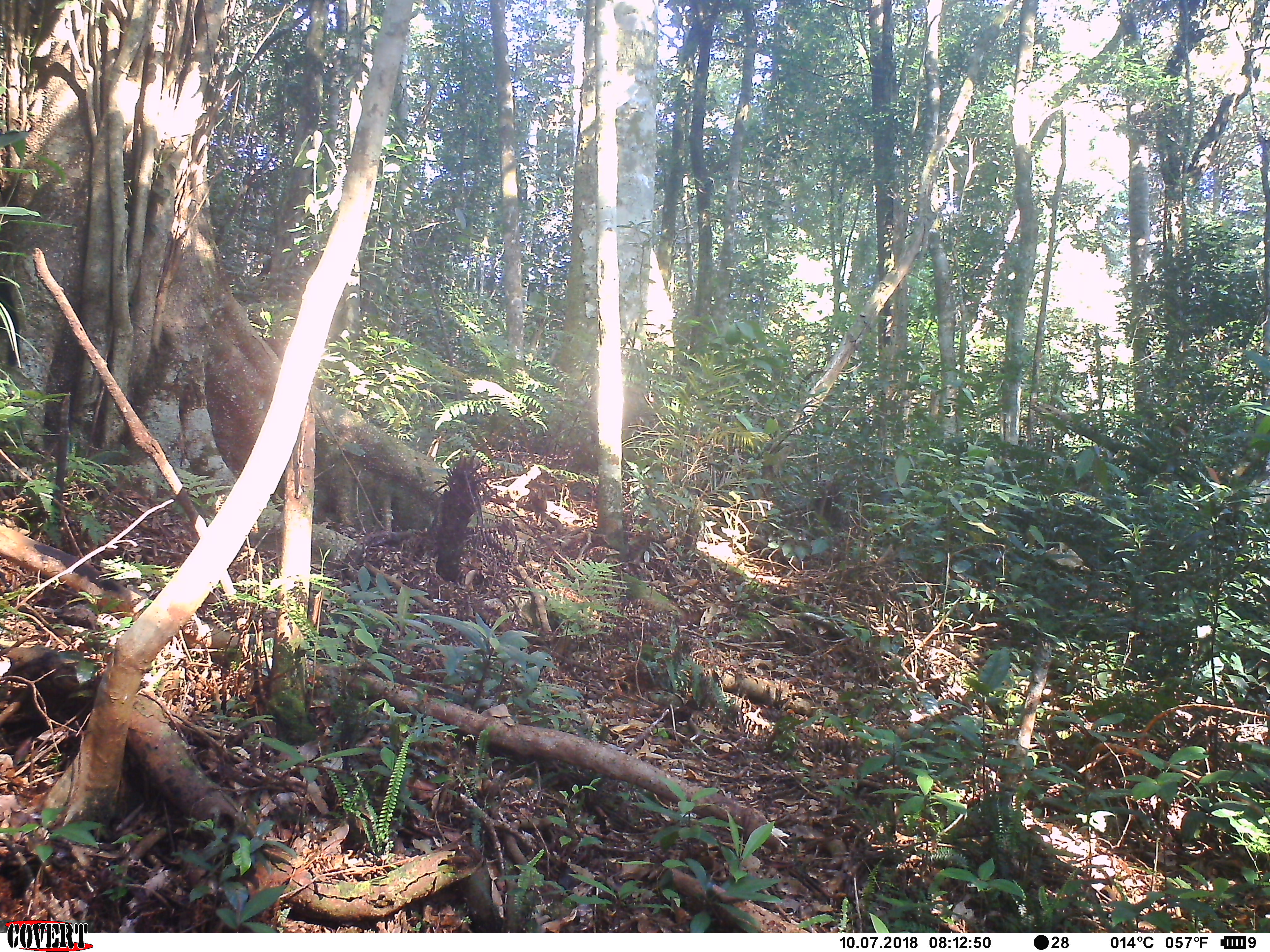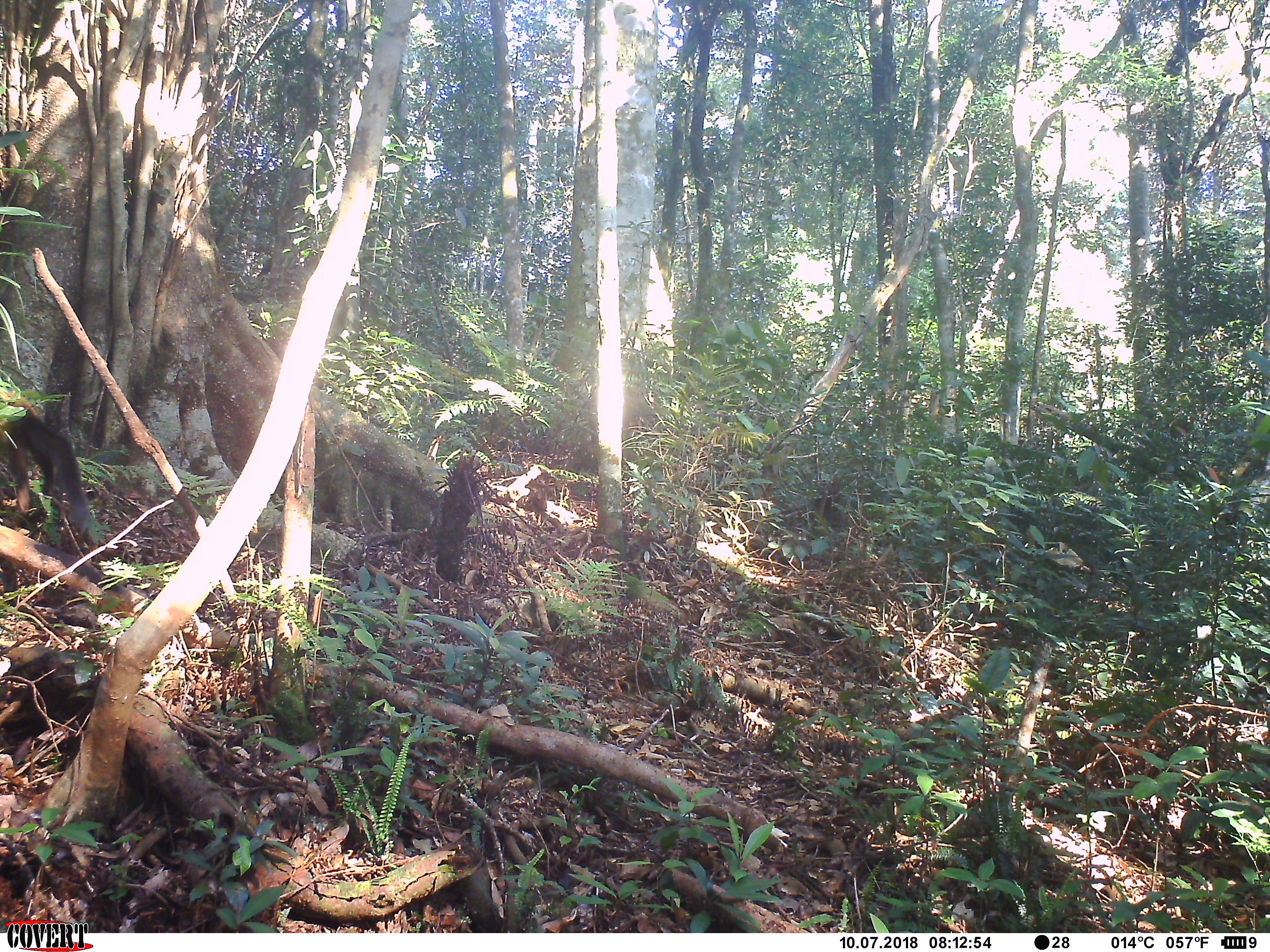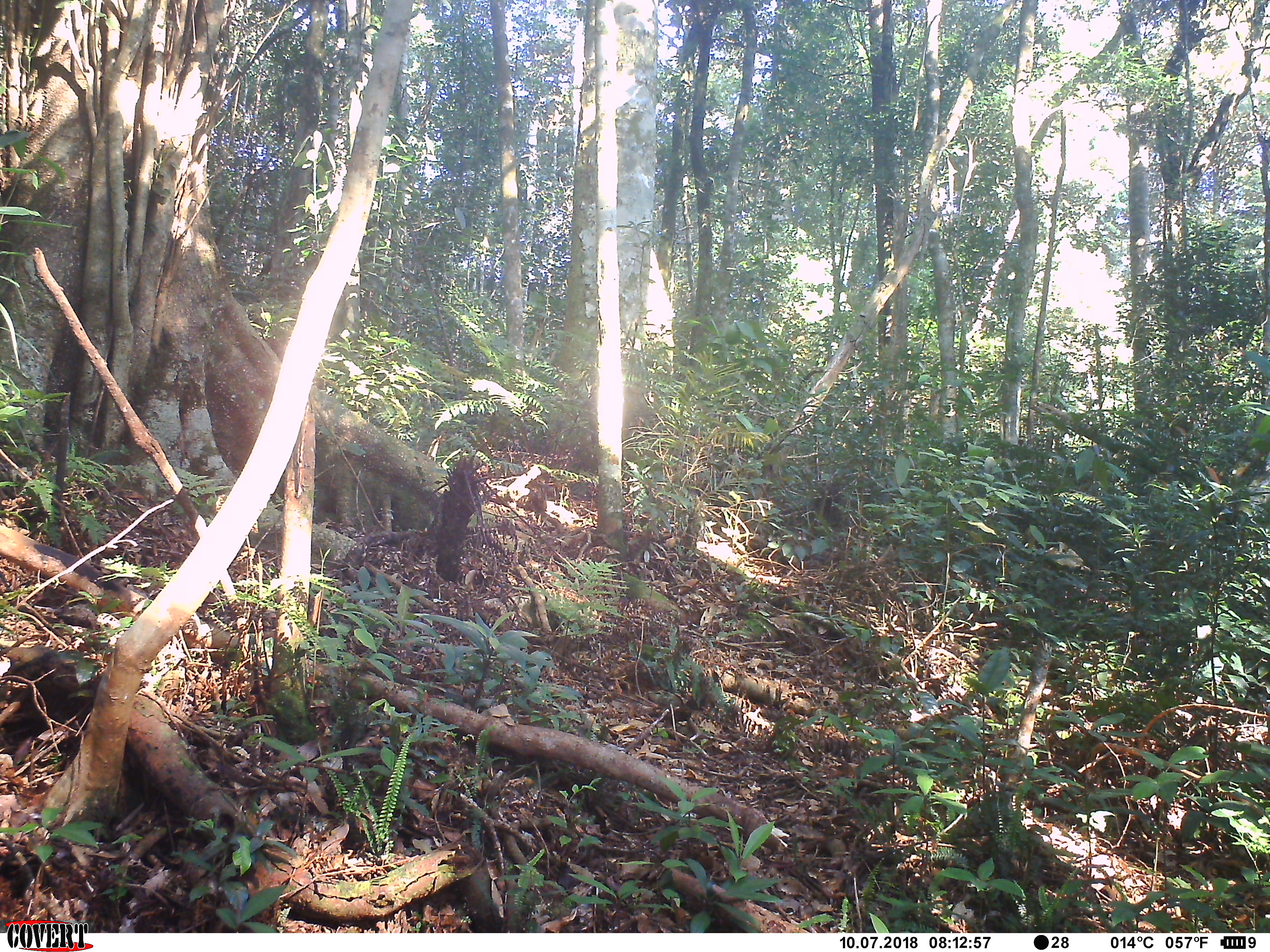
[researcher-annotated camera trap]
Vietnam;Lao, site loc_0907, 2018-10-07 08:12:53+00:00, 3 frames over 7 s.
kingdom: Animalia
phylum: Chordata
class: Mammalia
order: Carnivora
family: Mustelidae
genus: Martes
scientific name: Martes flavigula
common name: yellow-throated marten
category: yellow throated marten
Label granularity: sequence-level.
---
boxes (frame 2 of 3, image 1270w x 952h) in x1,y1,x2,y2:
yellow throated marten: 0,391,91,535